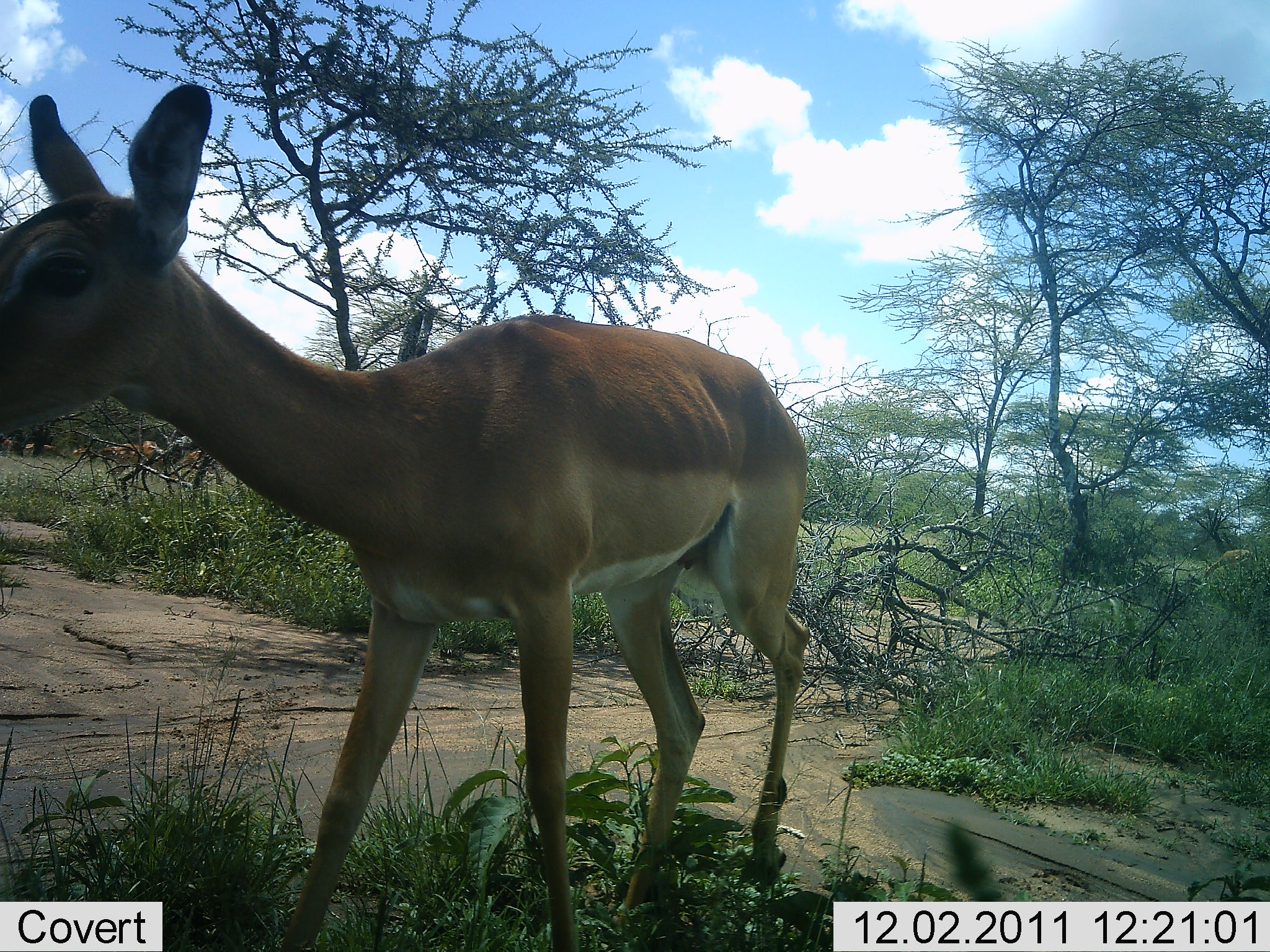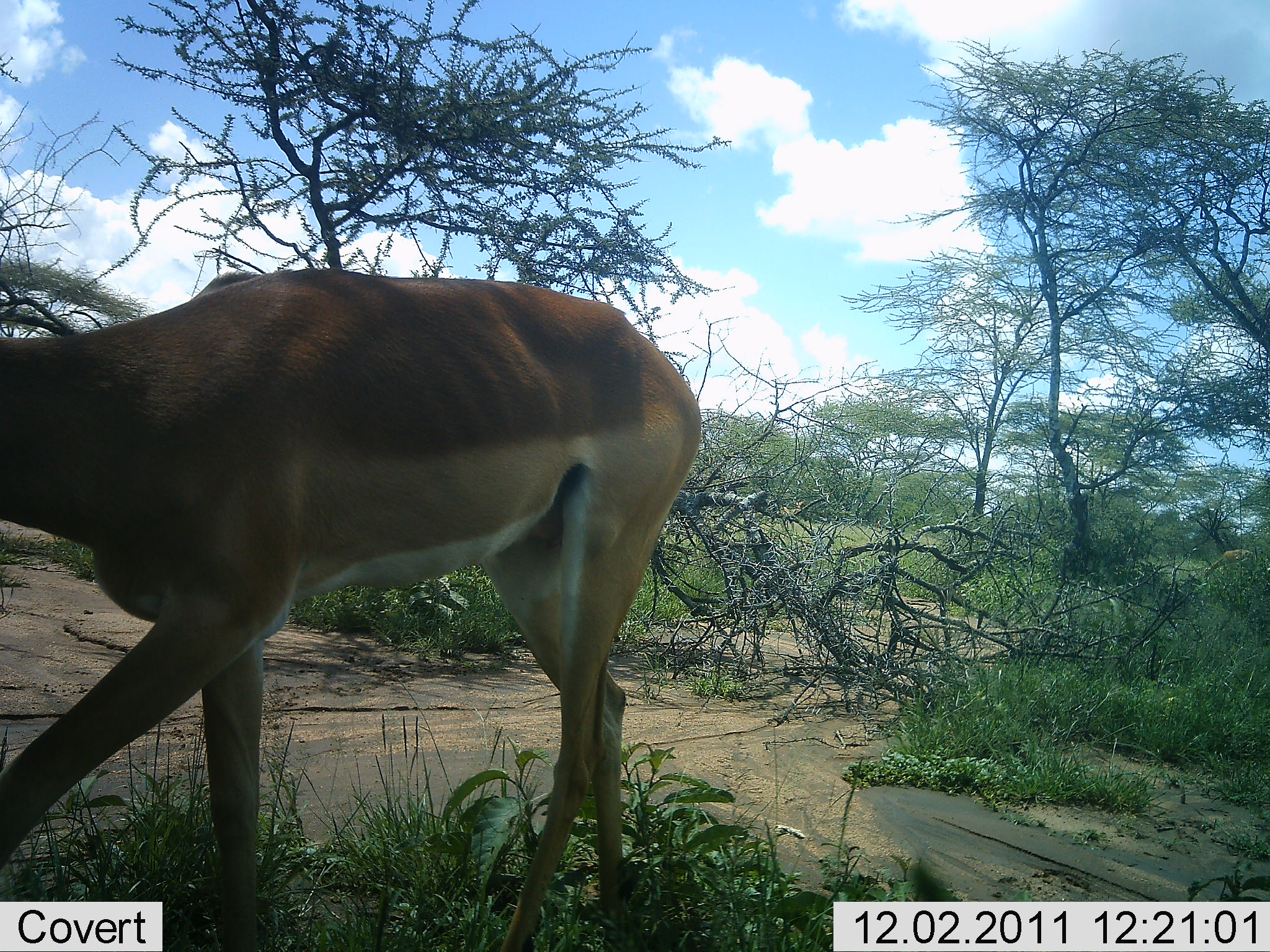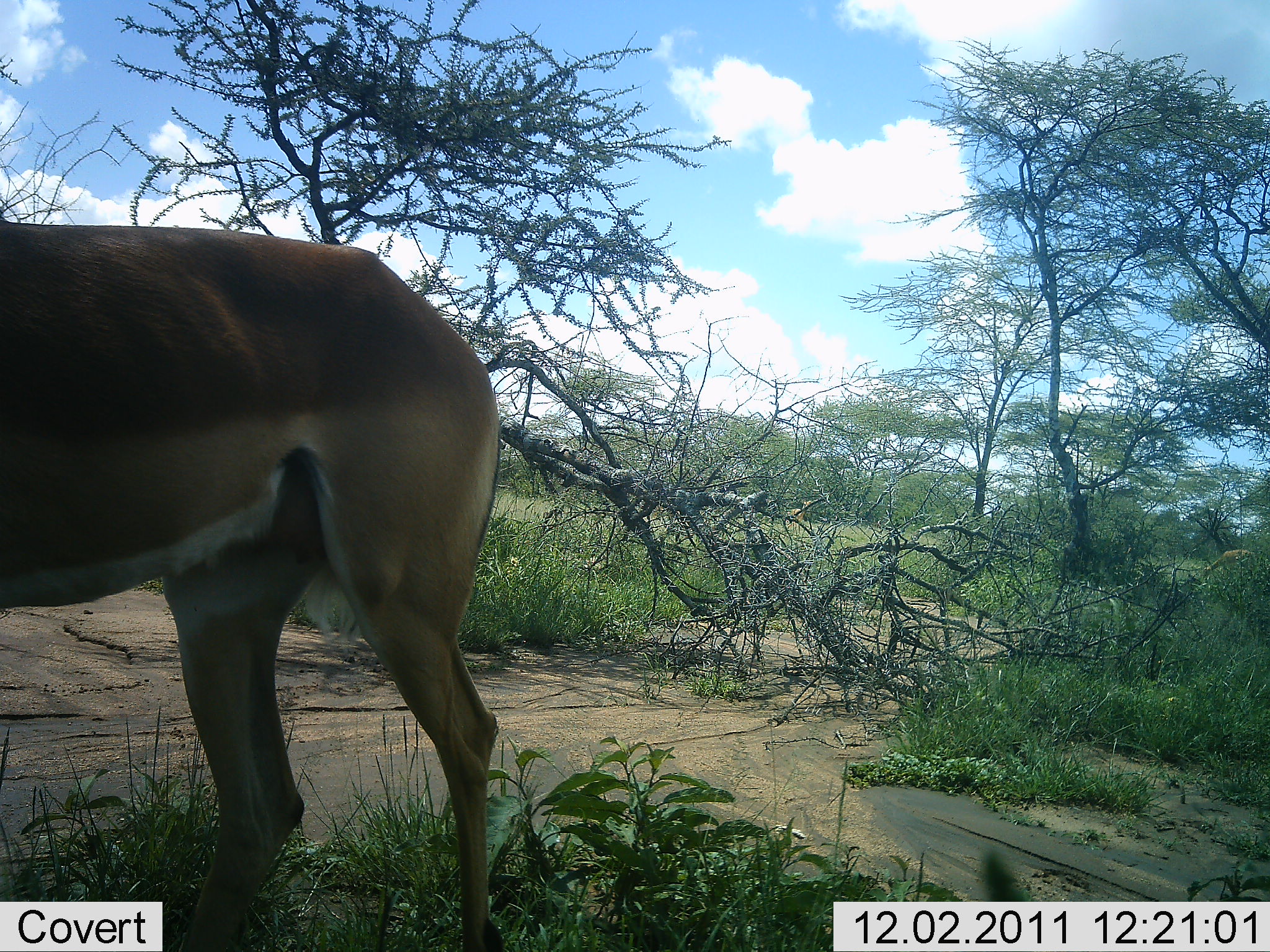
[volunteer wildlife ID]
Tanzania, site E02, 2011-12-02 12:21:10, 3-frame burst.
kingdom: Animalia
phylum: Chordata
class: Mammalia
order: Artiodactyla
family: Bovidae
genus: Aepyceros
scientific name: Aepyceros melampus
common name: impala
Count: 1.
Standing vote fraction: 10%.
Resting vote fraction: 0%.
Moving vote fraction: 100%.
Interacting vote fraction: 0%.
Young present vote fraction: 10%.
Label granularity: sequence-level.